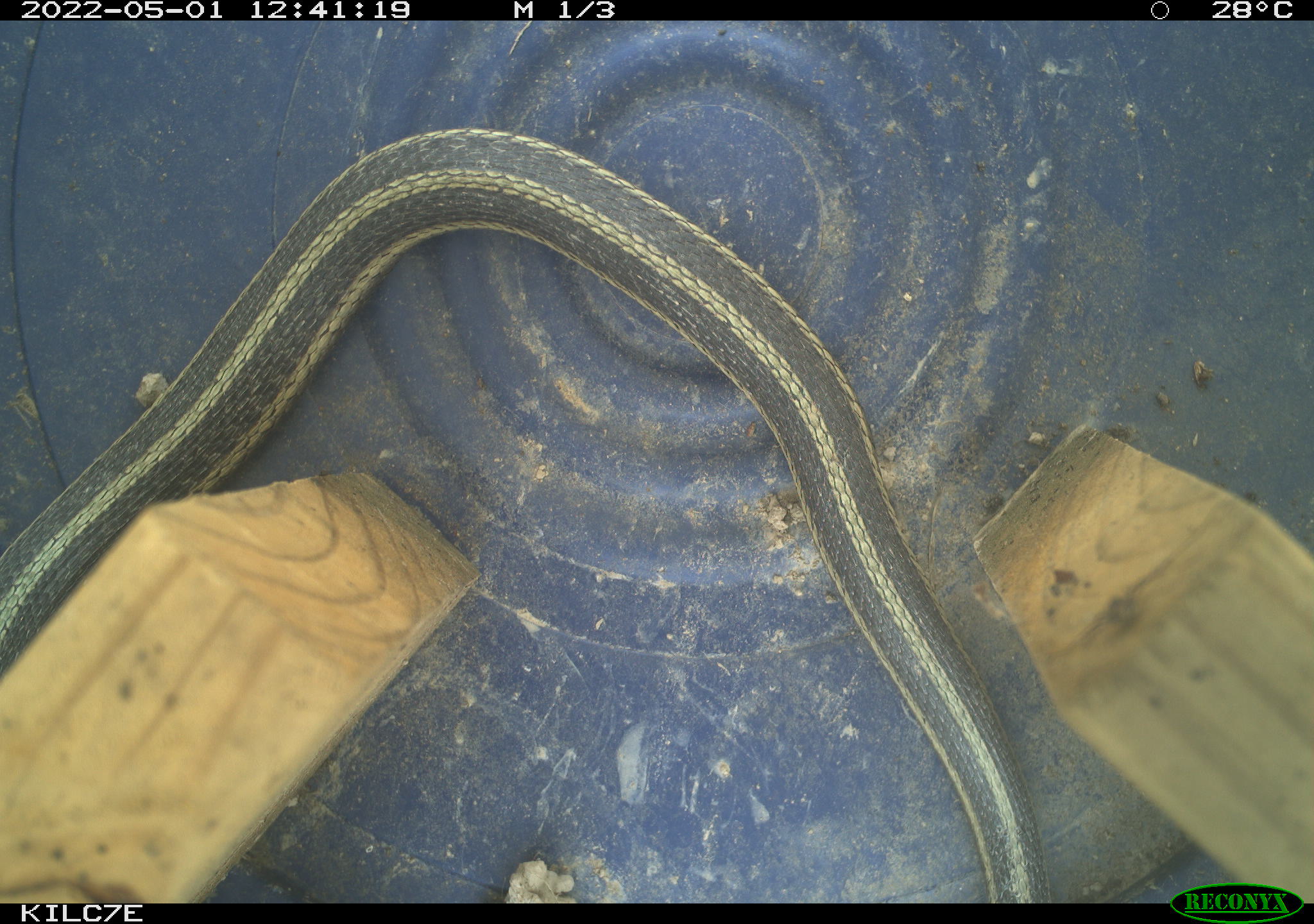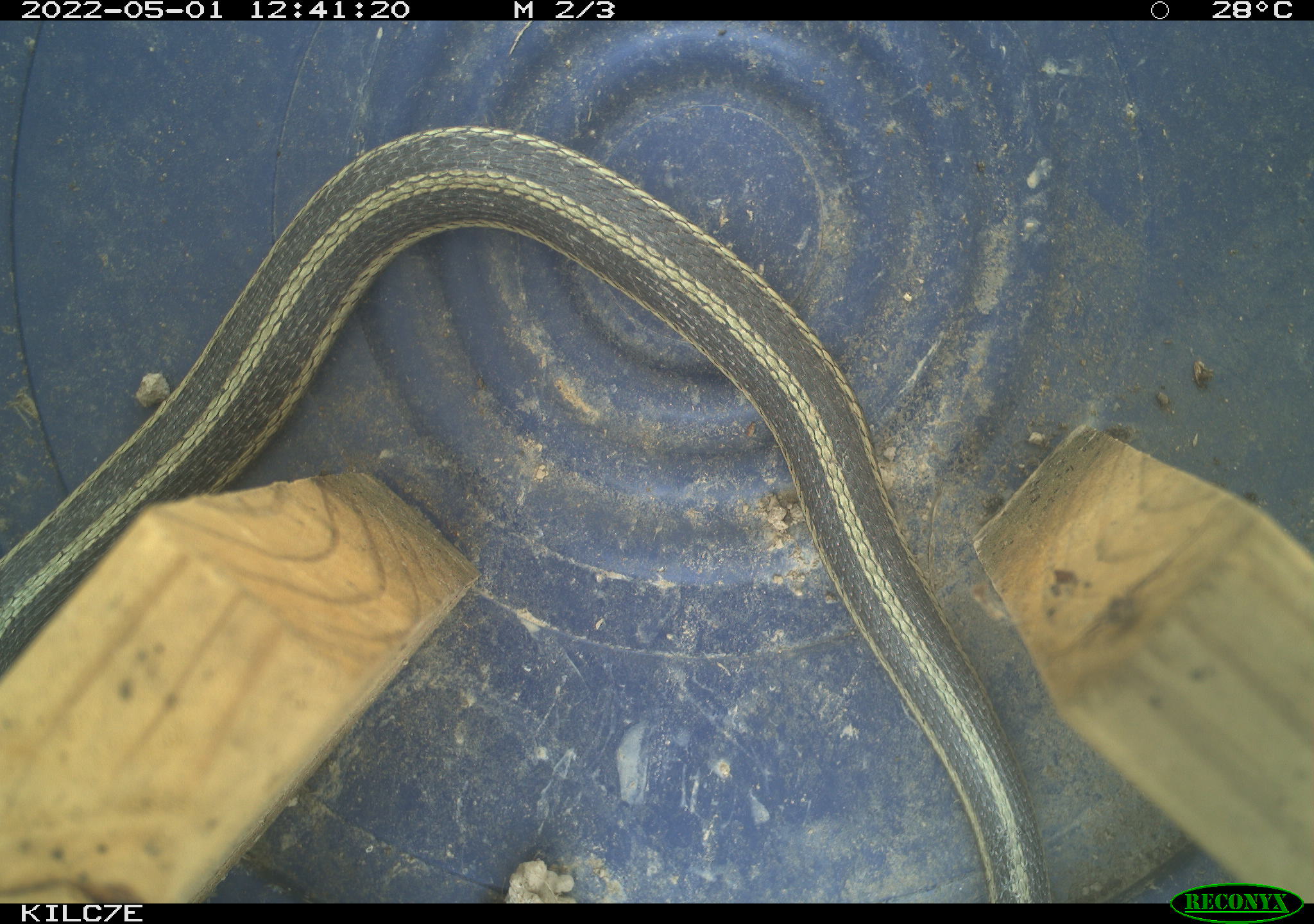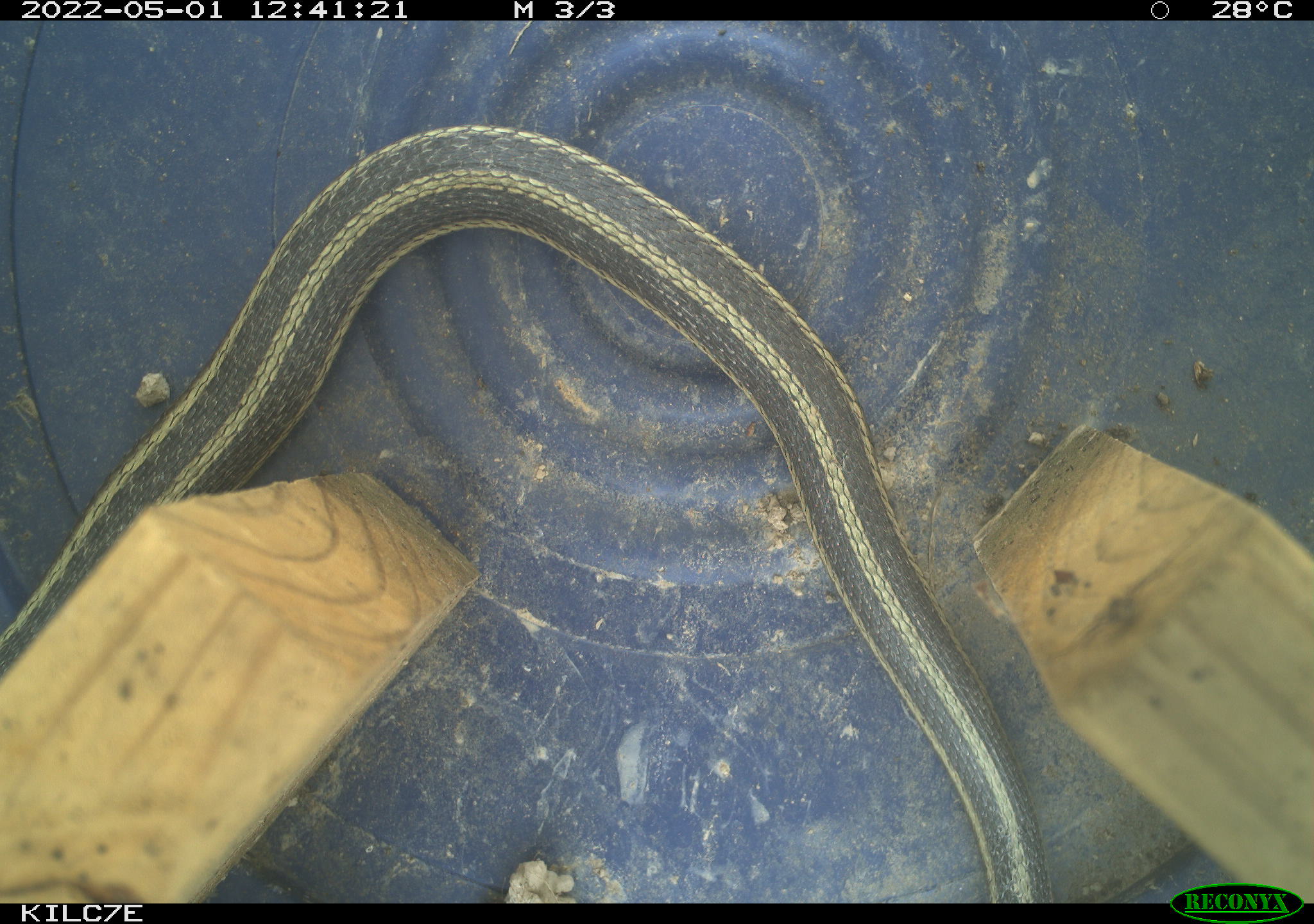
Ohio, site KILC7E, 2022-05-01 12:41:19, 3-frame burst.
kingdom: Animalia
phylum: Chordata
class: Reptilia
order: Squamata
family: Colubridae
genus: Thamnophis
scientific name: Thamnophis sirtalis sirtalis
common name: eastern gartersnake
Eastern gartersnake (Thamnophis sirtalis sirtalis).